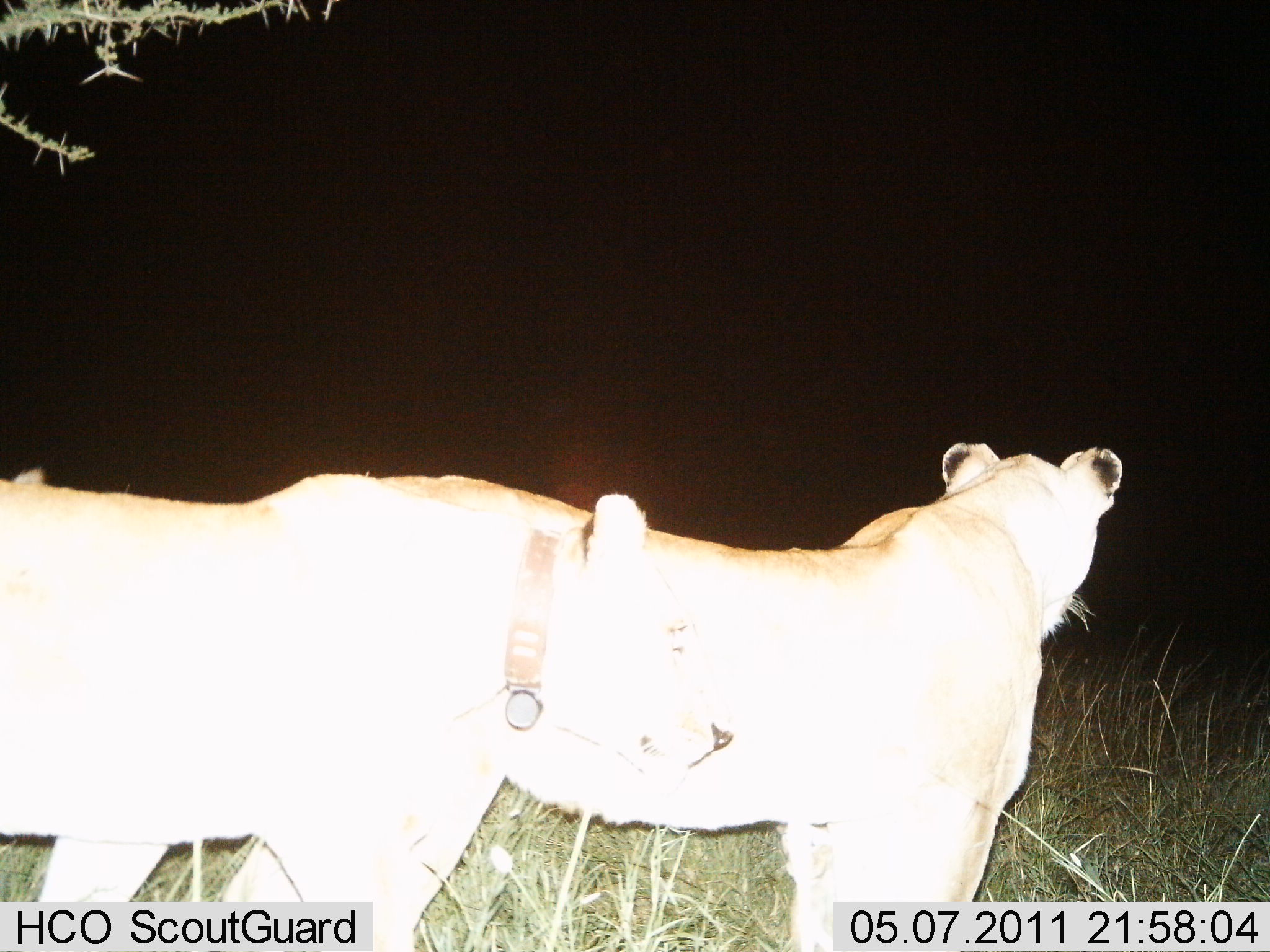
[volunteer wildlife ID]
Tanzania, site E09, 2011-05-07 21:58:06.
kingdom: Animalia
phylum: Chordata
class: Mammalia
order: Carnivora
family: Felidae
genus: Panthera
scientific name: Panthera leo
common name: lion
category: lionfemale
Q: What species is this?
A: Lionfemale (lion) (Panthera leo).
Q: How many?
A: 2.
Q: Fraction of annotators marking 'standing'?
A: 100%.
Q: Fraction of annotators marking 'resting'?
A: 0%.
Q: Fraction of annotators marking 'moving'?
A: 0%.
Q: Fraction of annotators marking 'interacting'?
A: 0%.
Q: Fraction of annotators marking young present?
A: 0%.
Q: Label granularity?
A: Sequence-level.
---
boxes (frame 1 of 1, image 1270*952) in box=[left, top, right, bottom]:
animal: box=[222, 431, 1121, 950]; box=[0, 467, 733, 950]